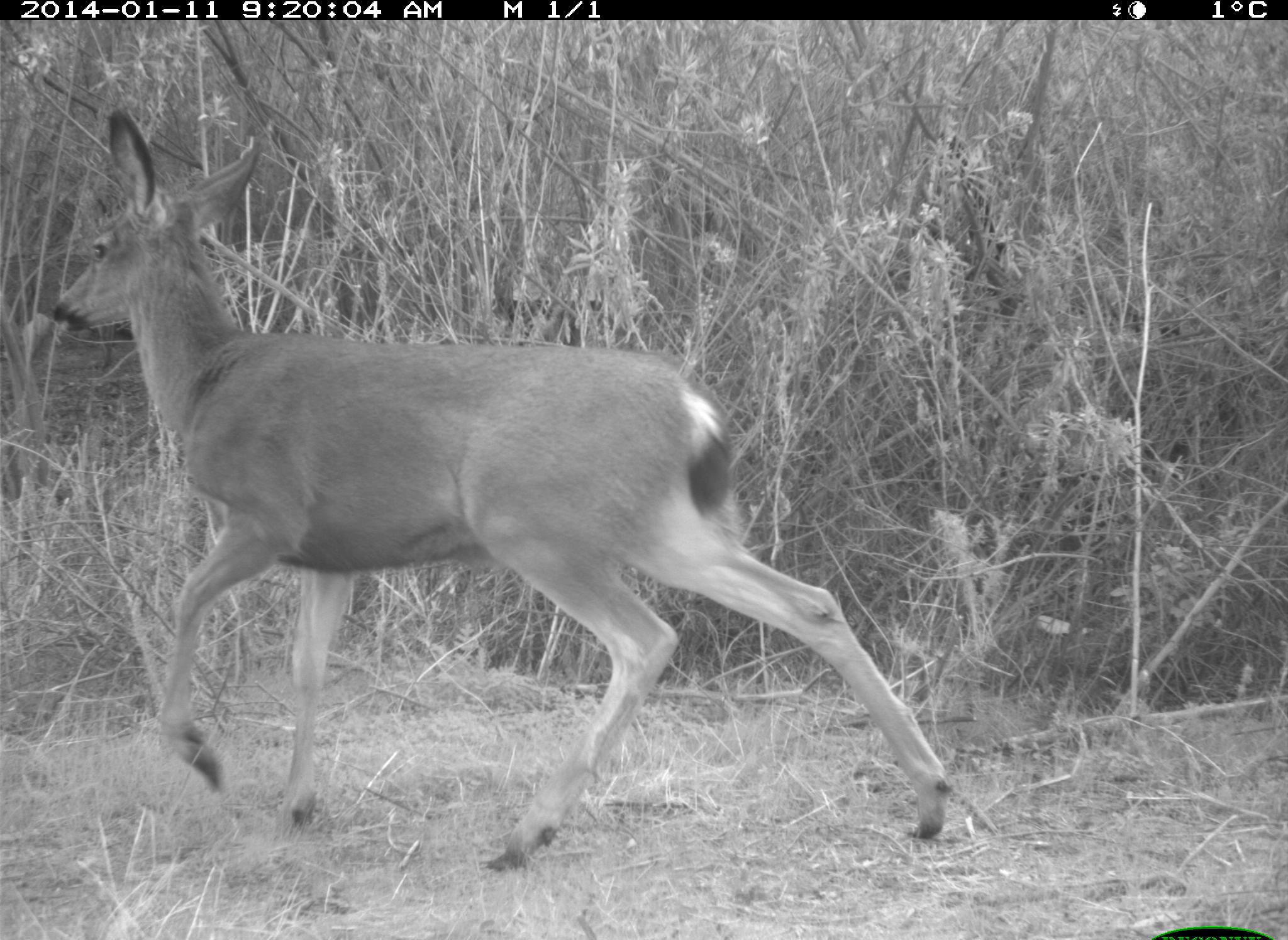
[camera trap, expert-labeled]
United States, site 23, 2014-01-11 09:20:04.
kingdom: Animalia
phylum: Chordata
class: Mammalia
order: Artiodactyla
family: Cervidae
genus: Odocoileus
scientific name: Odocoileus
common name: deer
Deer (Odocoileus).